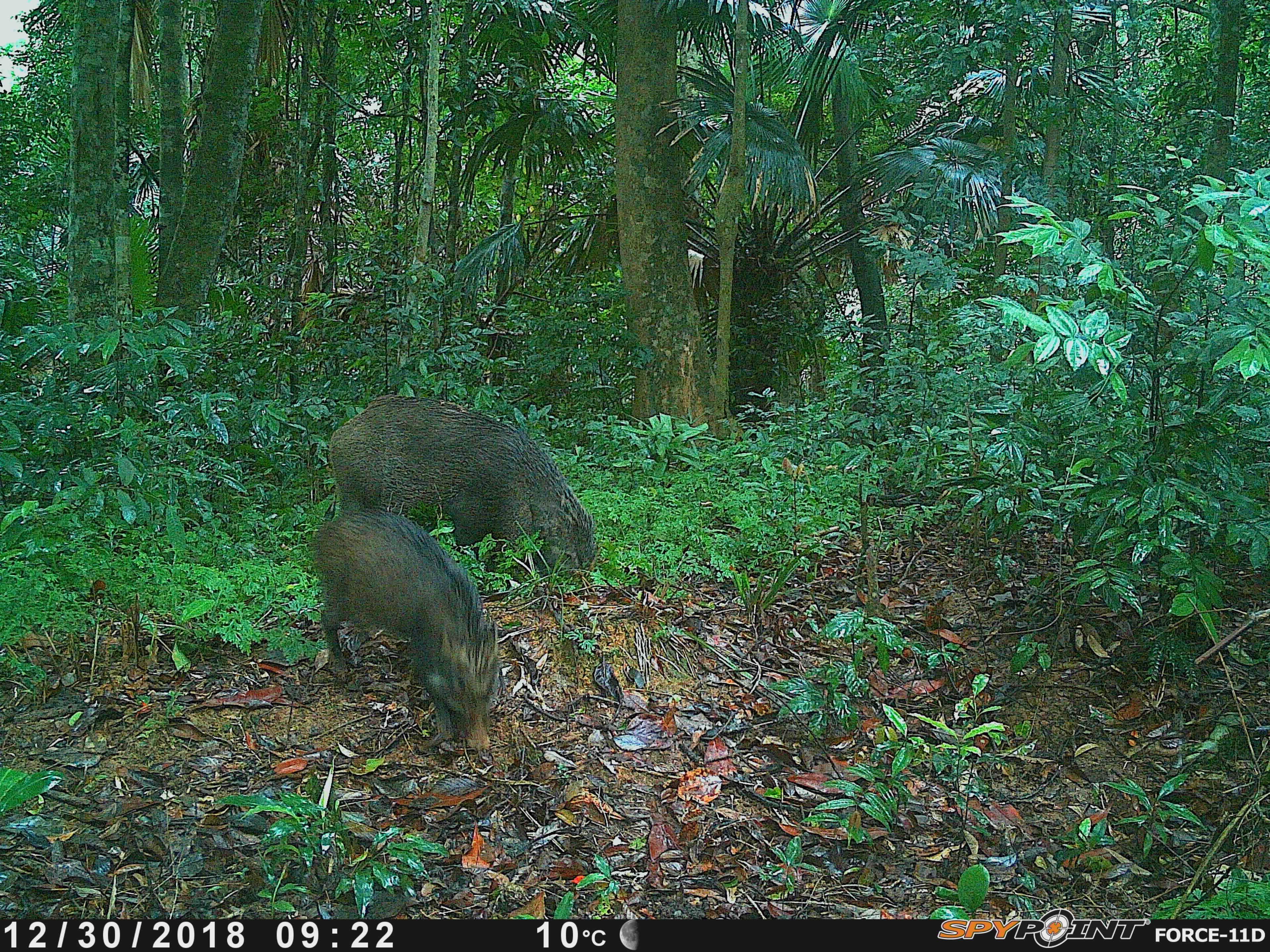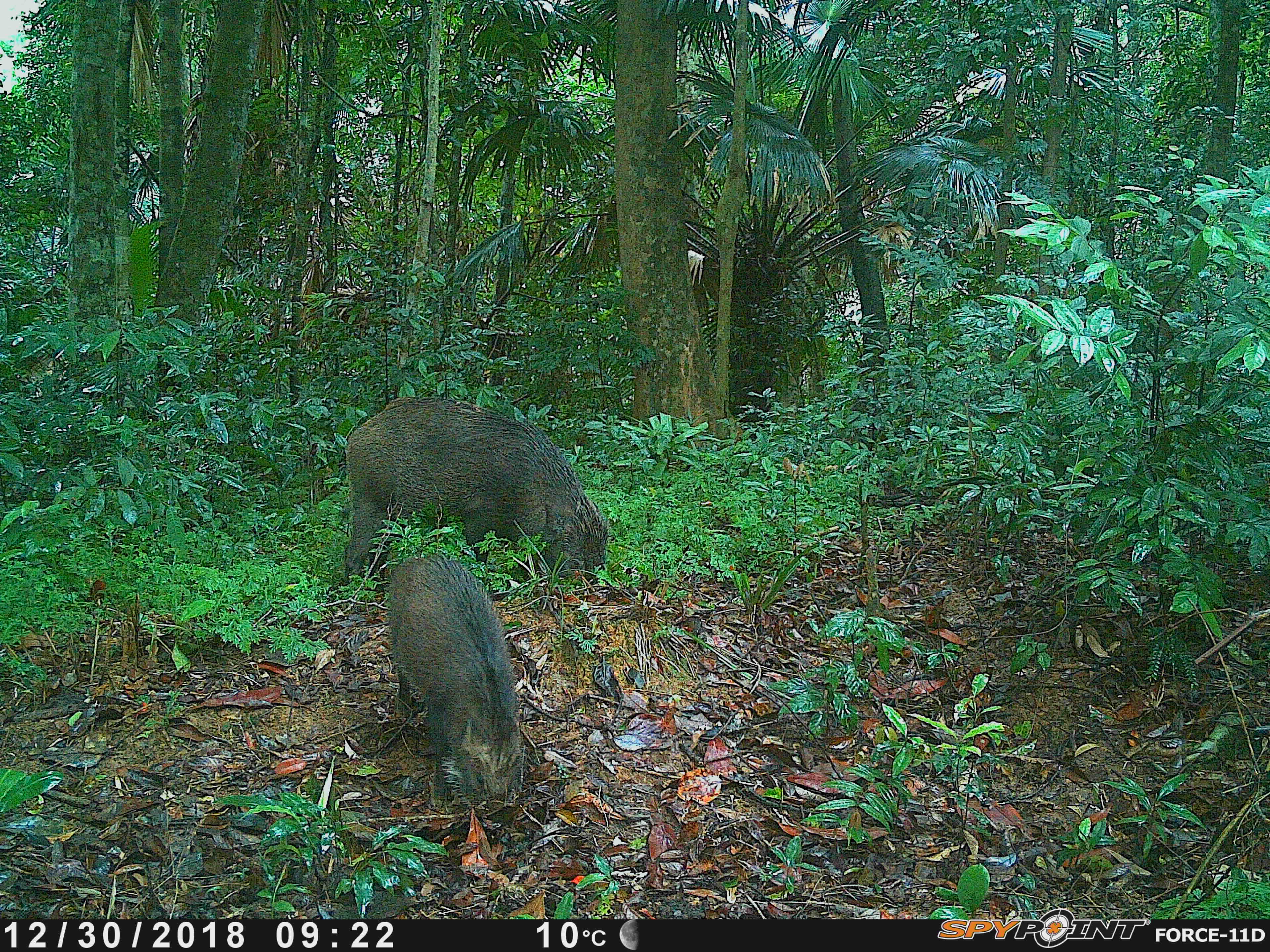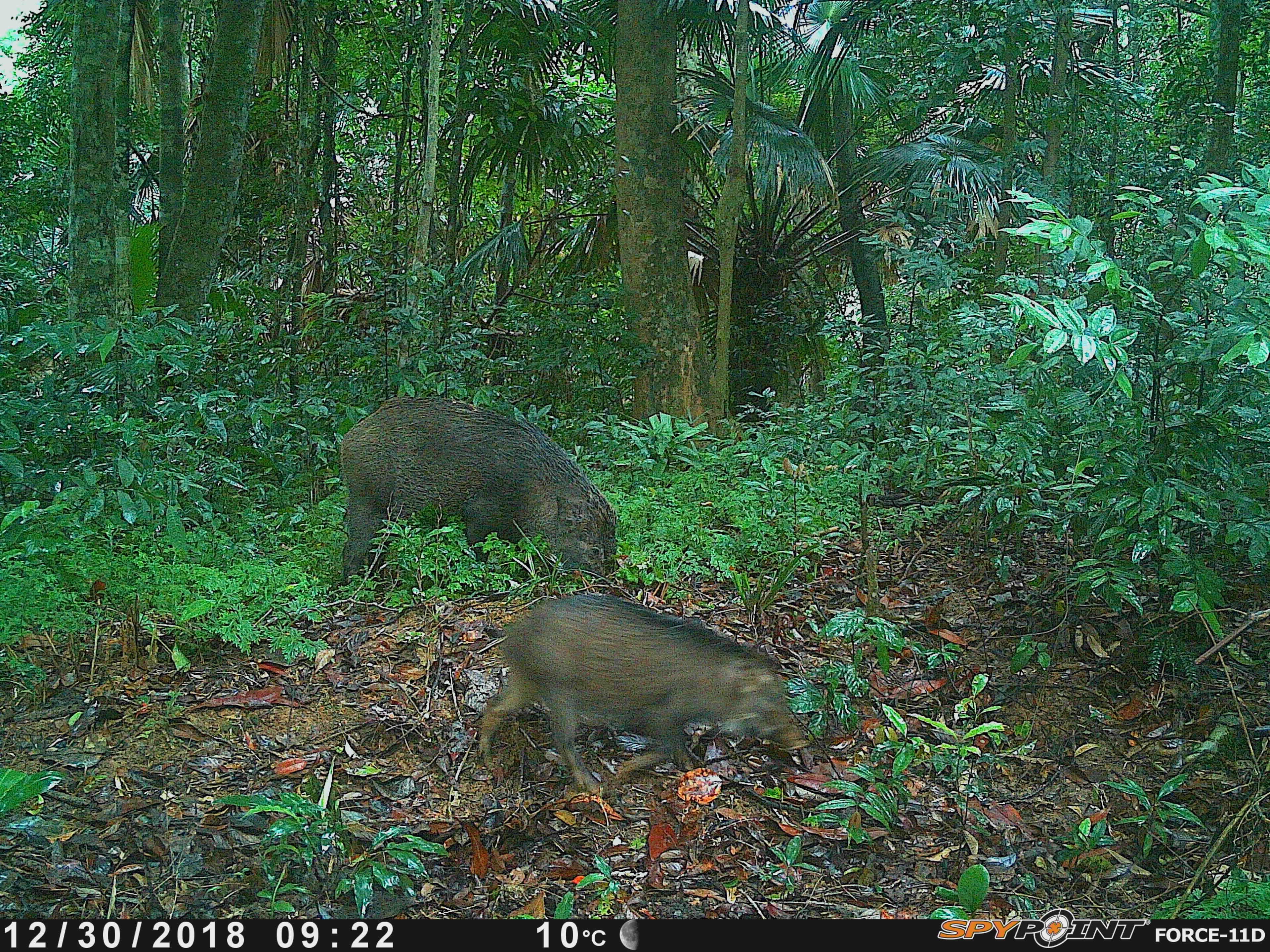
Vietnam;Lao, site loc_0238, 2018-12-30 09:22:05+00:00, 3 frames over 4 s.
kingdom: Animalia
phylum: Chordata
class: Mammalia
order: Artiodactyla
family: Suidae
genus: Sus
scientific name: Sus scrofa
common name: eurasian wild pig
Eurasian wild pig (Sus scrofa). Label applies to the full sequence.